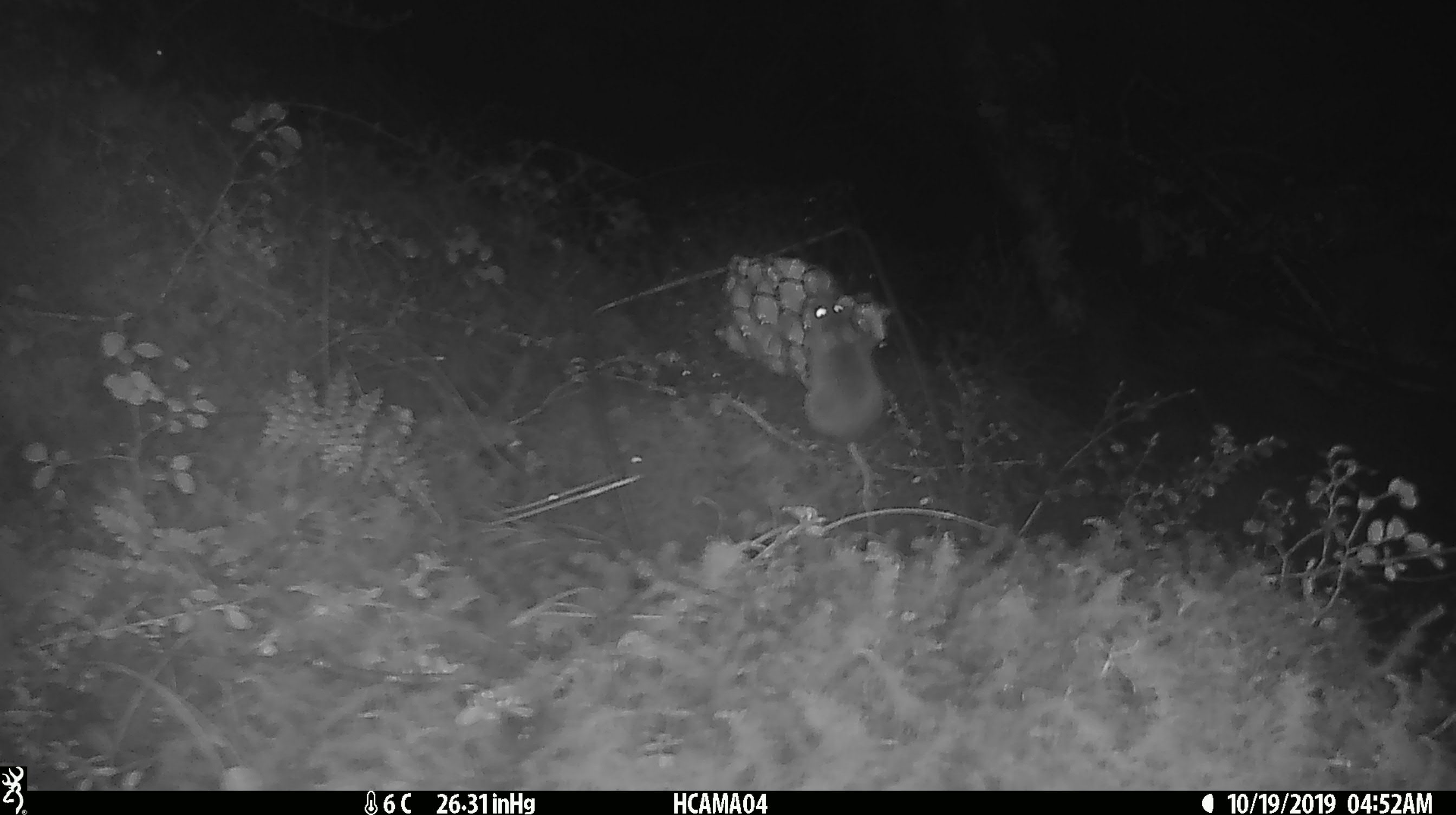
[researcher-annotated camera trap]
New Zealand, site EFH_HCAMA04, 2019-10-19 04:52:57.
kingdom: Animalia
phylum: Chordata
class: Mammalia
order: Rodentia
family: Muridae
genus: Mus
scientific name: Mus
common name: mouse